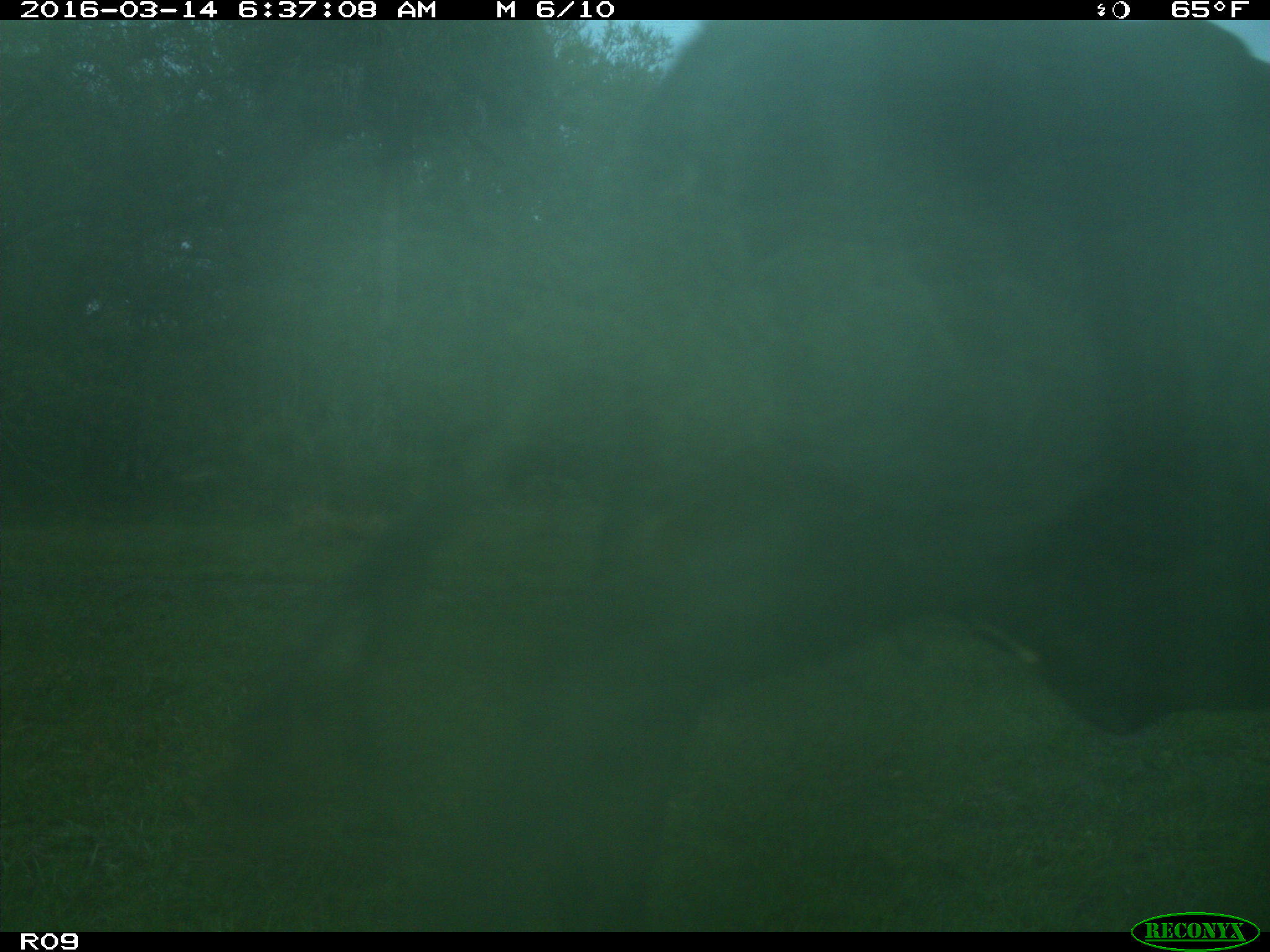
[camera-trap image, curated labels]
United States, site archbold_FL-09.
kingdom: Animalia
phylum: Chordata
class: Mammalia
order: Artiodactyla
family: Bovidae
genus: Bos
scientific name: Bos taurus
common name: domestic cow